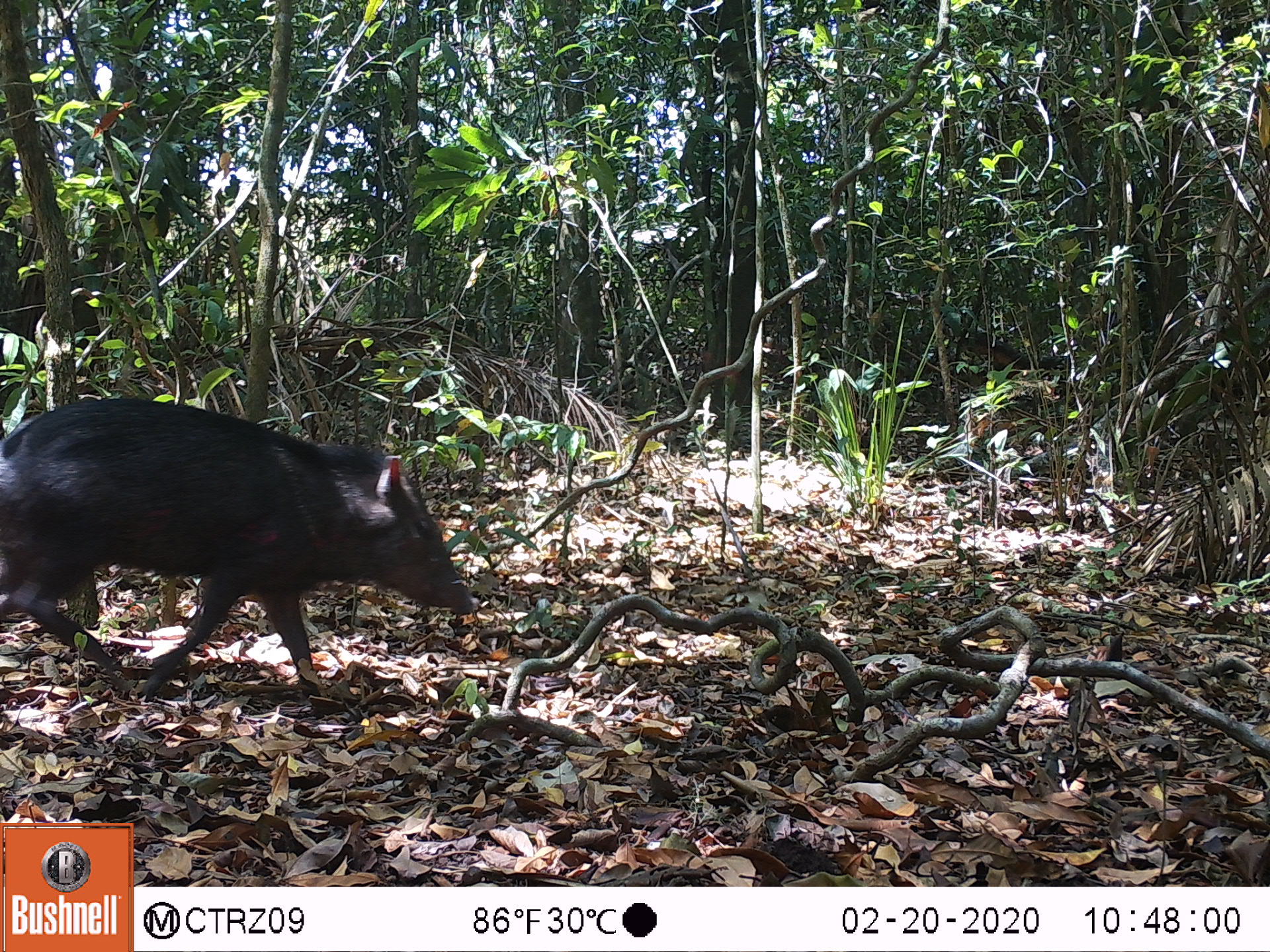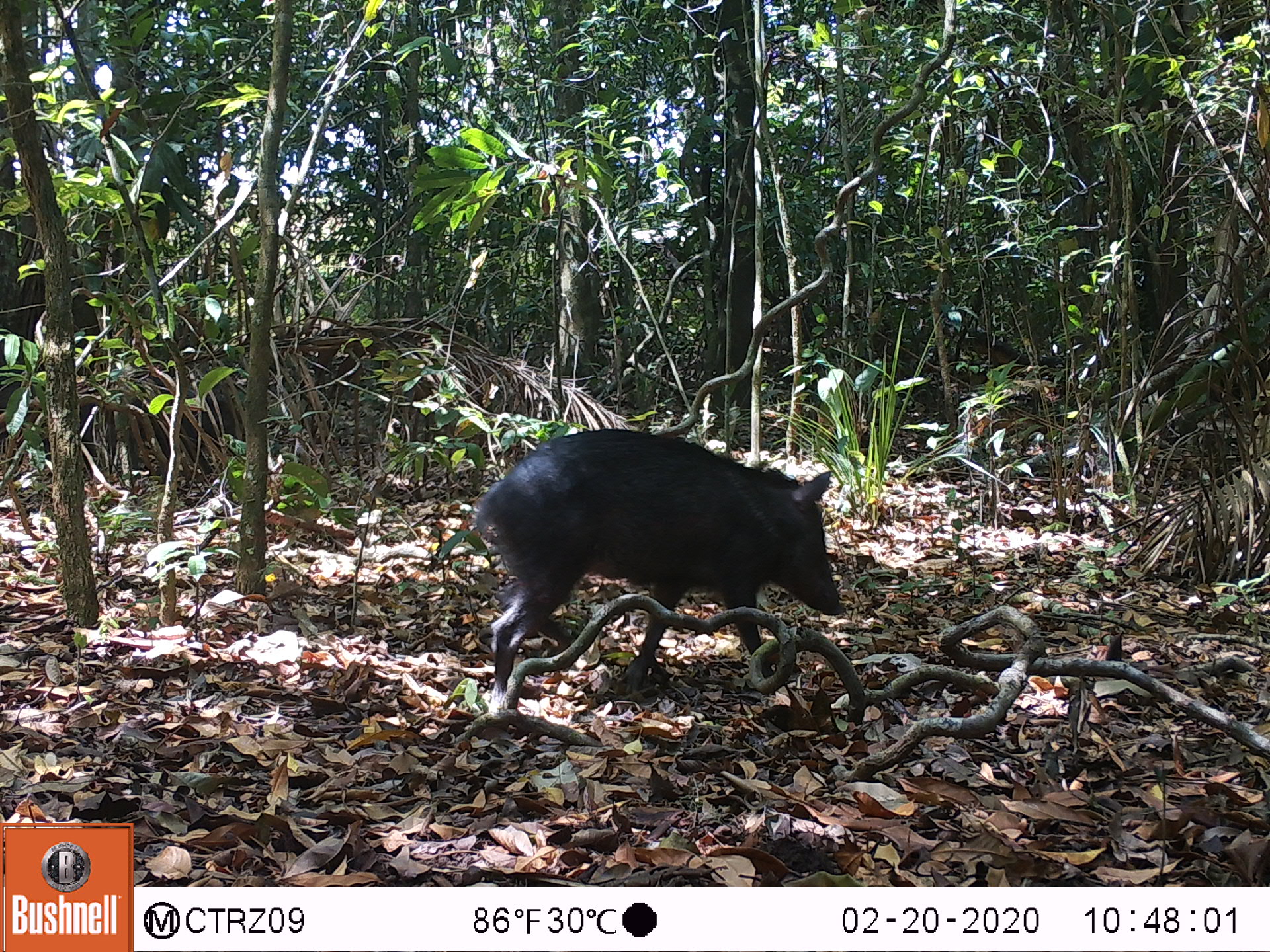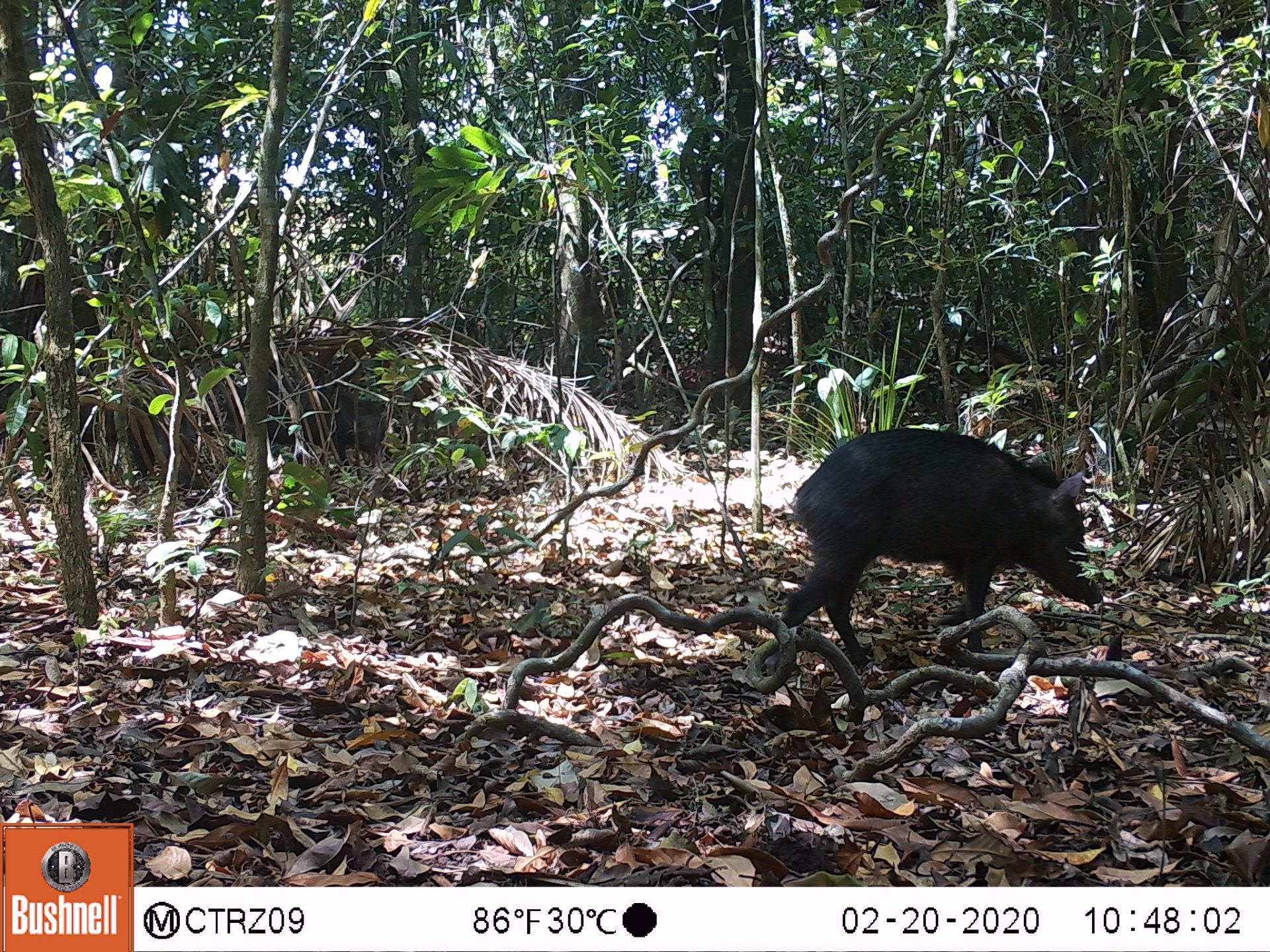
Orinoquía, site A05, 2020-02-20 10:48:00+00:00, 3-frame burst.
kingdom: Animalia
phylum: Chordata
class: Mammalia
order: Artiodactyla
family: Tayassuidae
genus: Pecari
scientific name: Pecari tajacu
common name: collared peccary